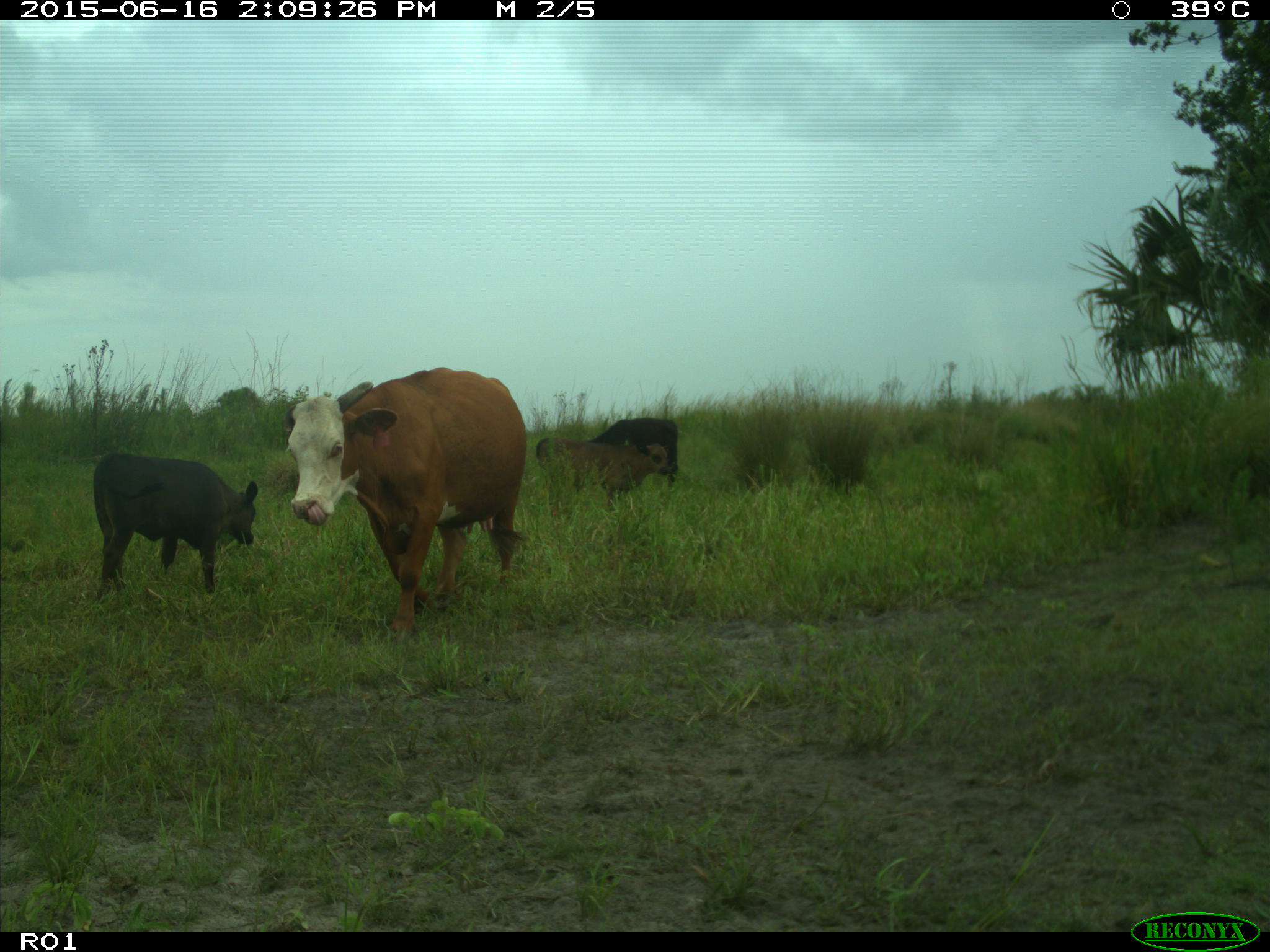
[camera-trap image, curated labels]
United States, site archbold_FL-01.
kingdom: Animalia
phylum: Chordata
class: Mammalia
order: Artiodactyla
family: Bovidae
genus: Bos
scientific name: Bos taurus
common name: domestic cow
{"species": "Bos taurus (domestic cow)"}